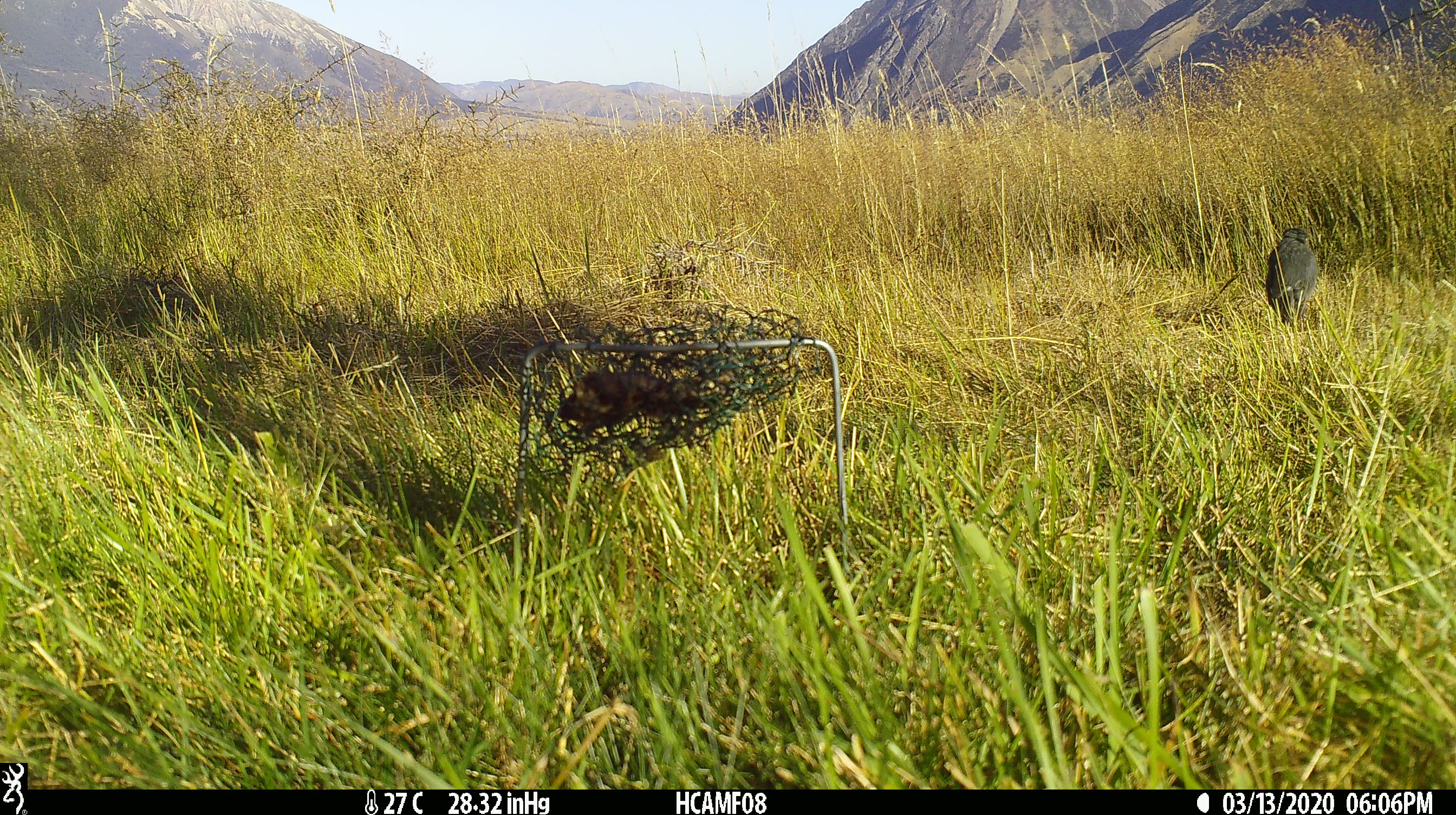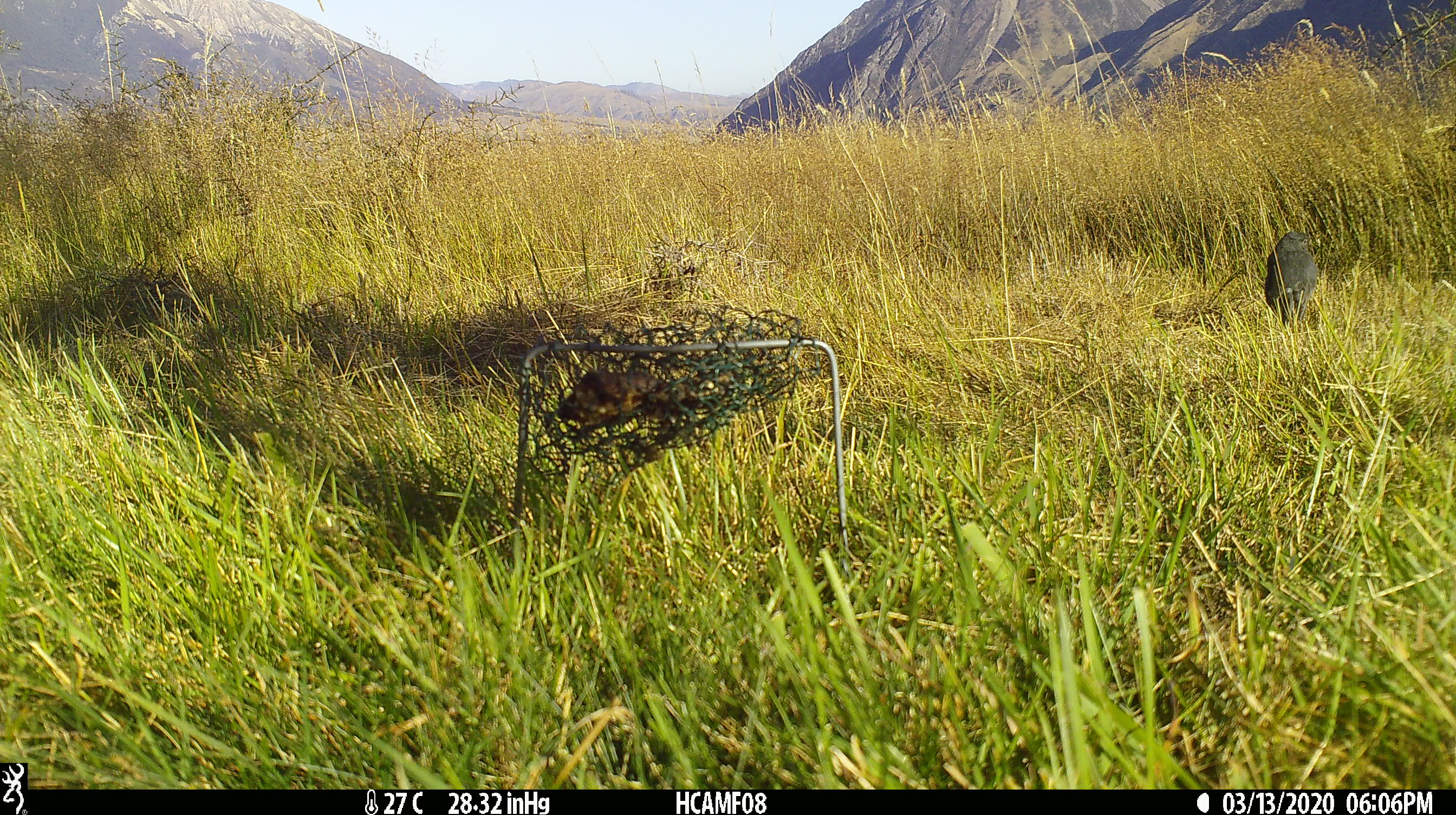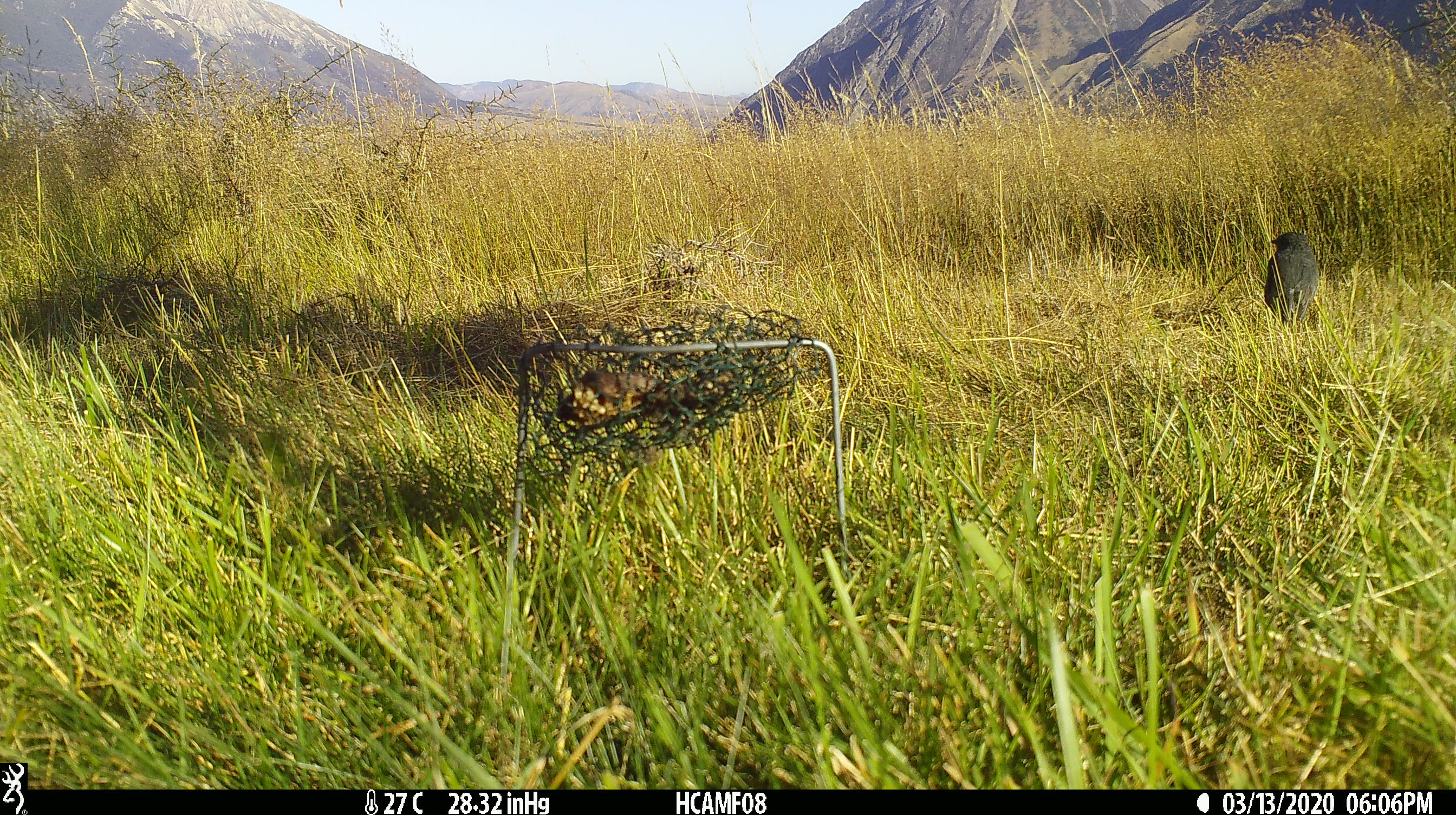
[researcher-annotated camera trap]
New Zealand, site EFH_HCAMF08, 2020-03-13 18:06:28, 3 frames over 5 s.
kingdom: Animalia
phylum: Chordata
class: Aves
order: Passeriformes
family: Petroicidae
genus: Petroica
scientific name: Petroica australis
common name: new zealand robin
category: robin